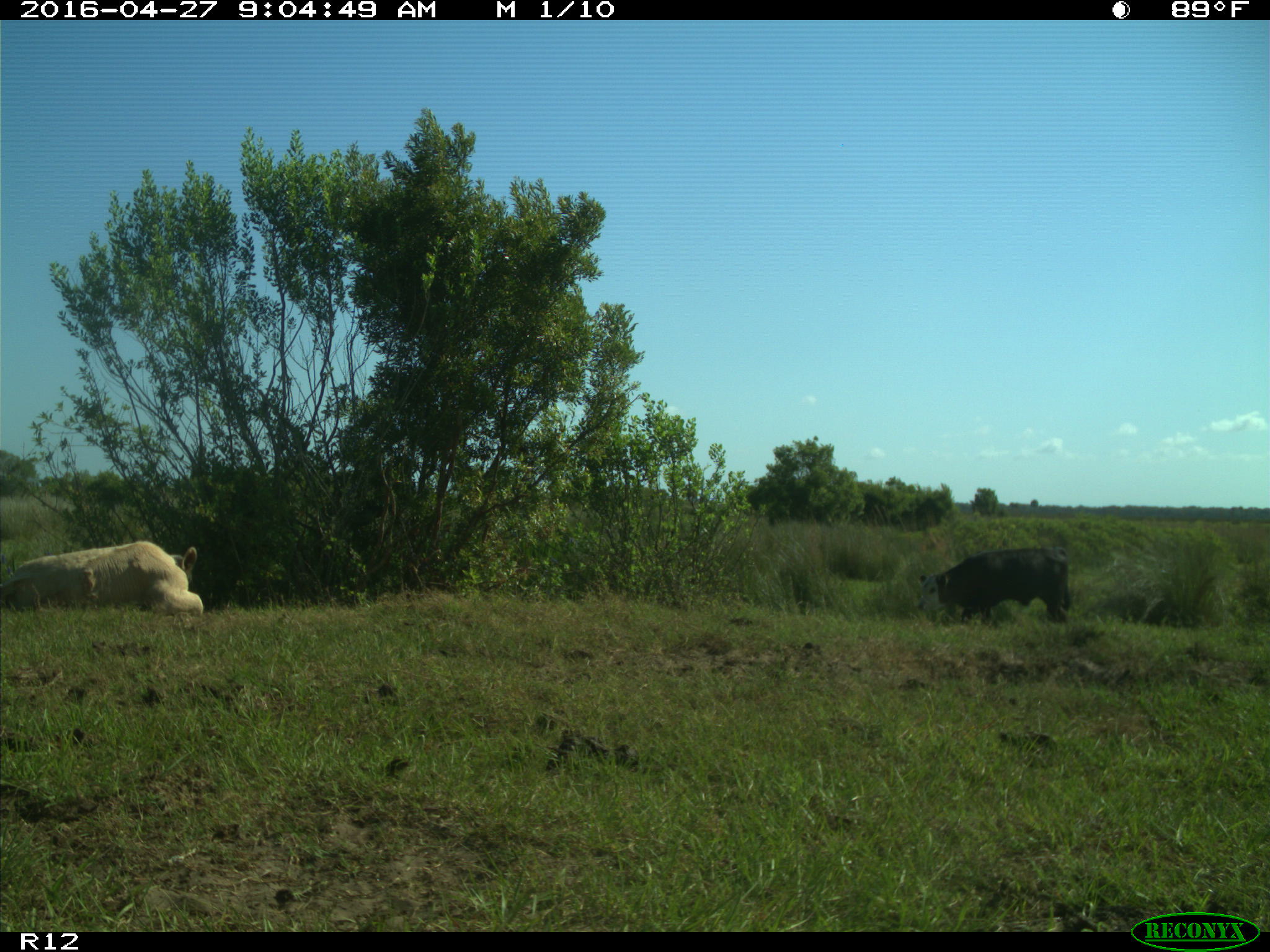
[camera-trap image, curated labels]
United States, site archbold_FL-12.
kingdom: Animalia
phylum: Chordata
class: Mammalia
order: Artiodactyla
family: Bovidae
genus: Bos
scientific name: Bos taurus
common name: domestic cow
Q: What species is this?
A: Bos taurus (domestic cow).